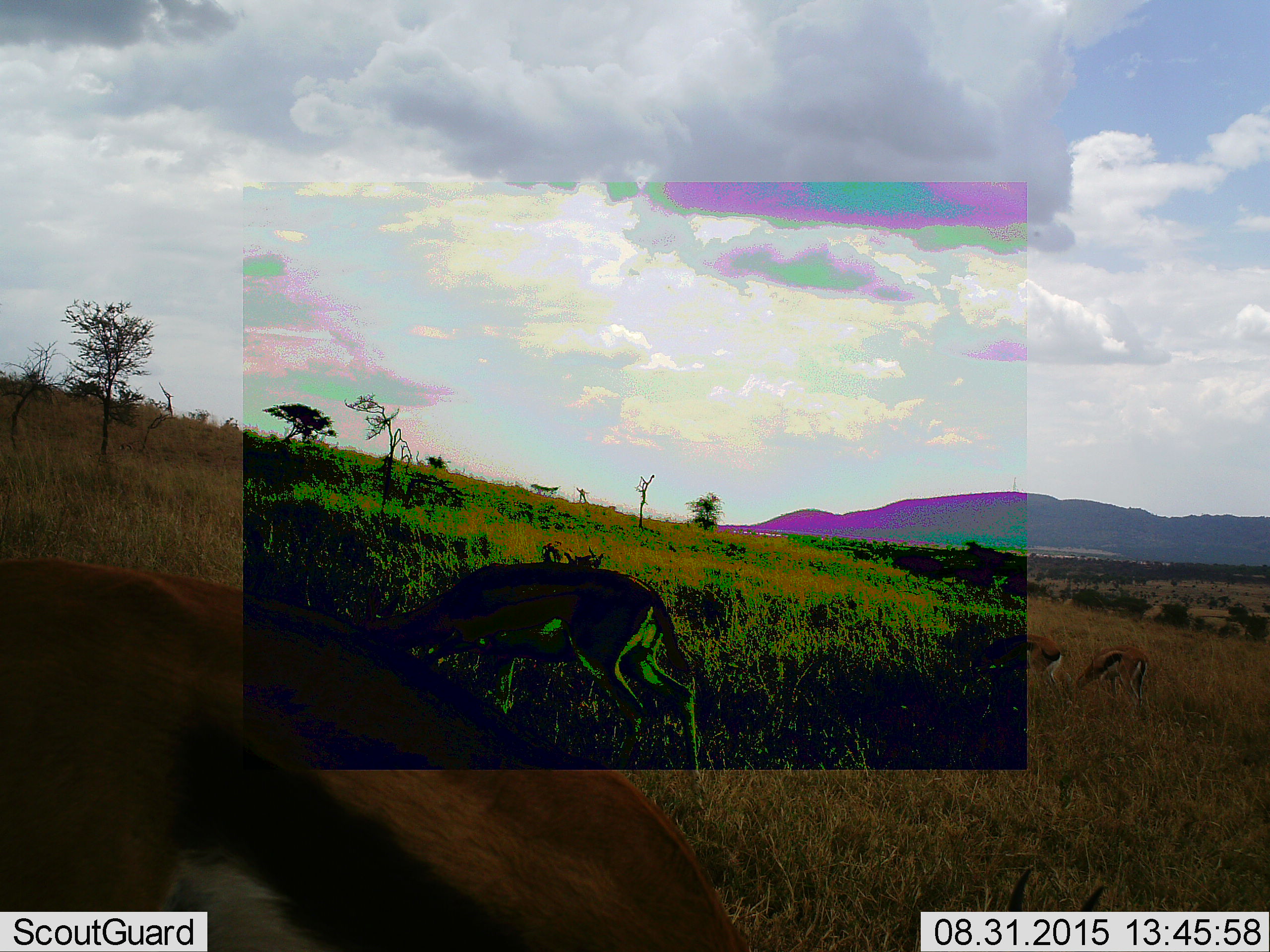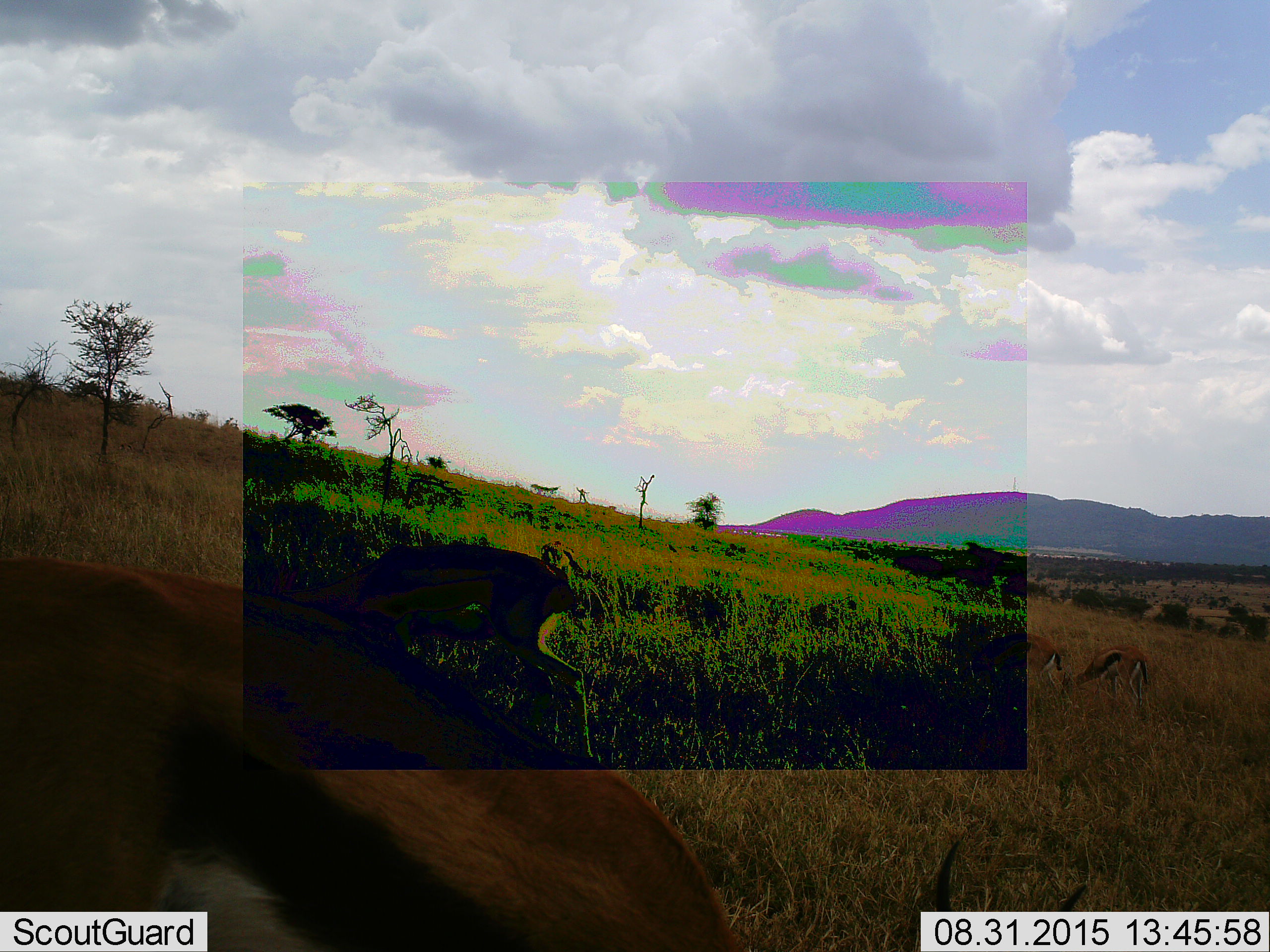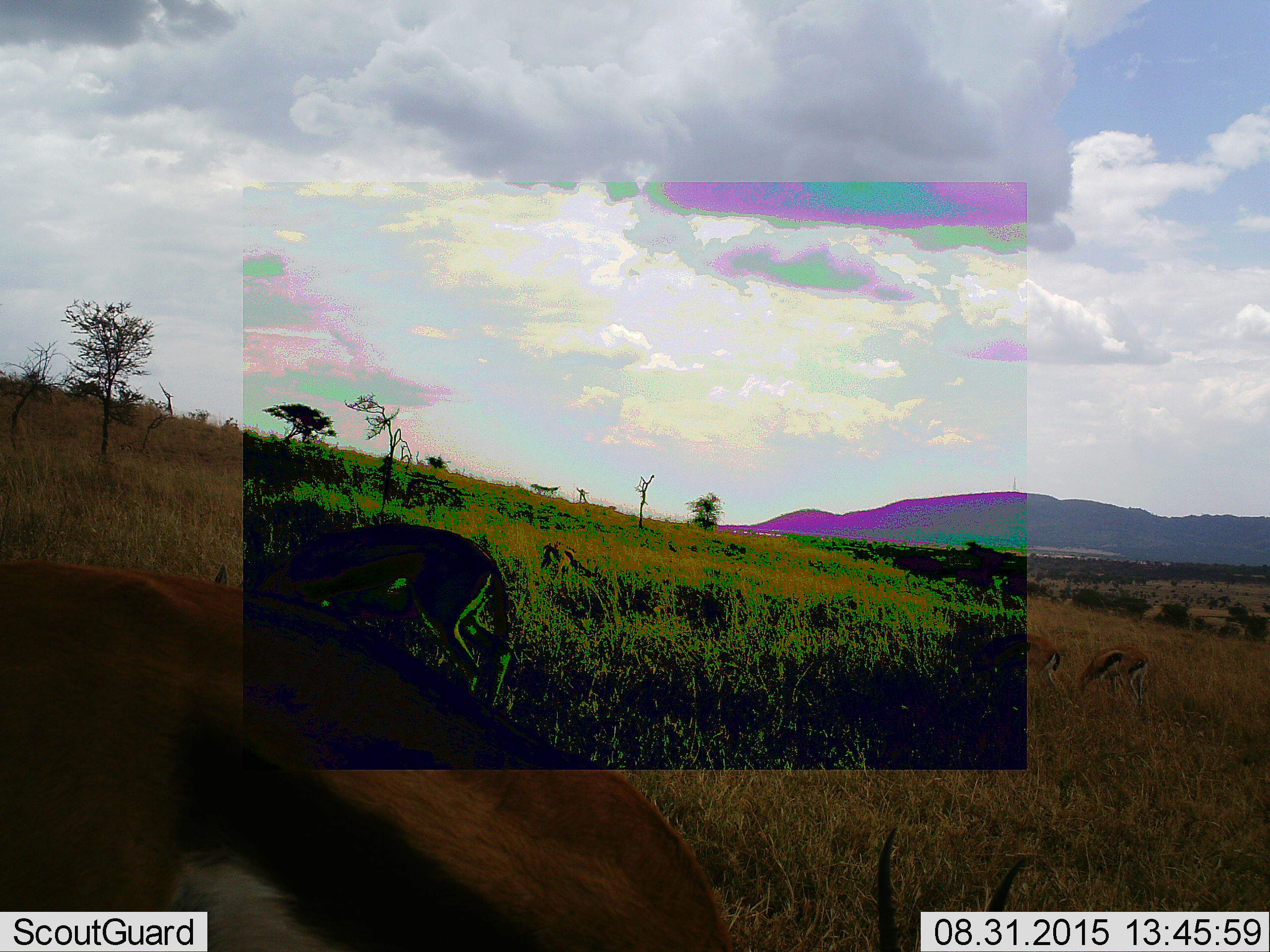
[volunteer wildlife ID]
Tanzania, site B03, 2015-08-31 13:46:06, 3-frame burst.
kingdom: Animalia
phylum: Chordata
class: Mammalia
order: Artiodactyla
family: Bovidae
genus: Eudorcas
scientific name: Eudorcas thomsonii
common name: thomson's gazelle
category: gazellethomsons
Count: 5.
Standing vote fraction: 56%.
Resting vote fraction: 0%.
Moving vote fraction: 44%.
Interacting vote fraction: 0%.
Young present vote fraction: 6%.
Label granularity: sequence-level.